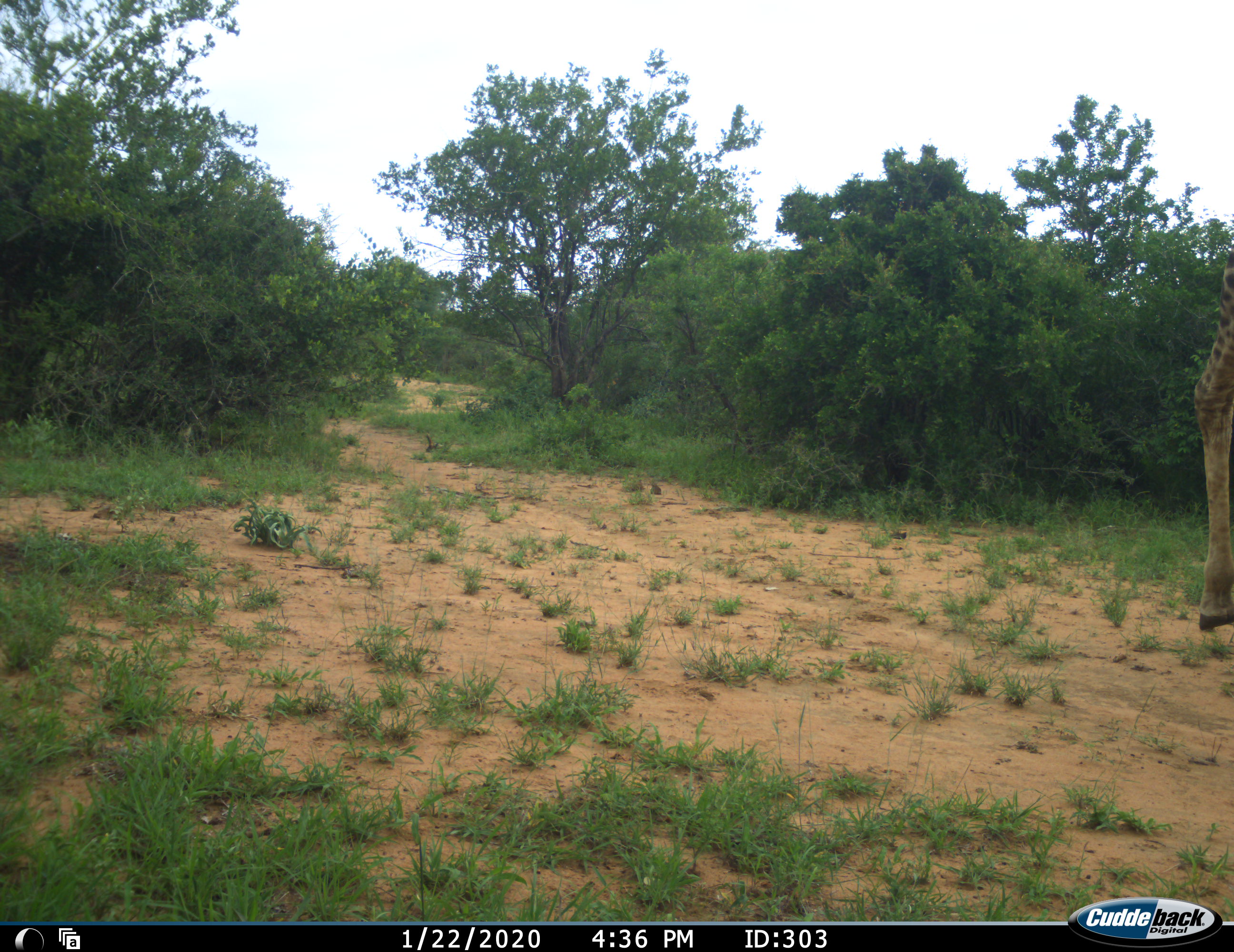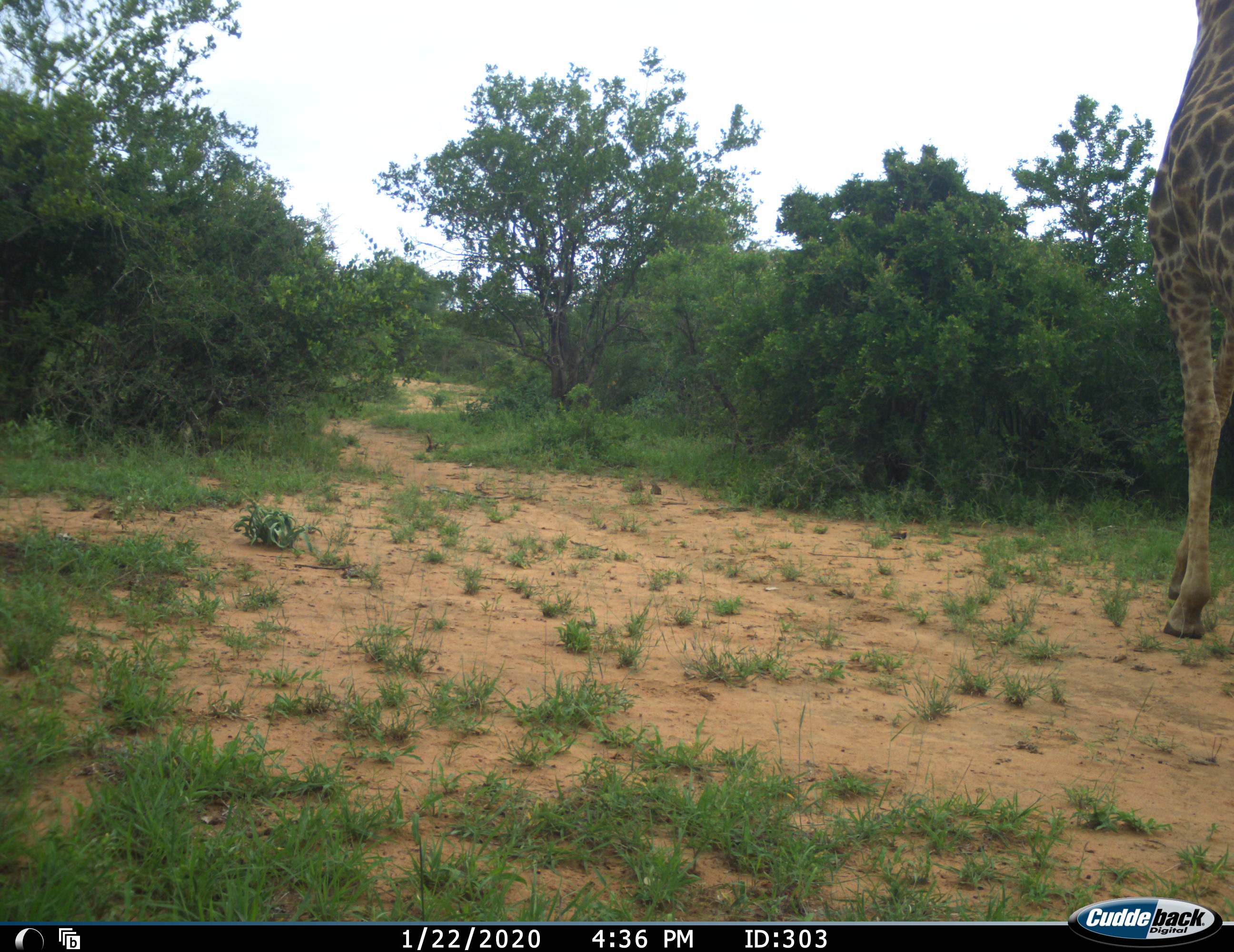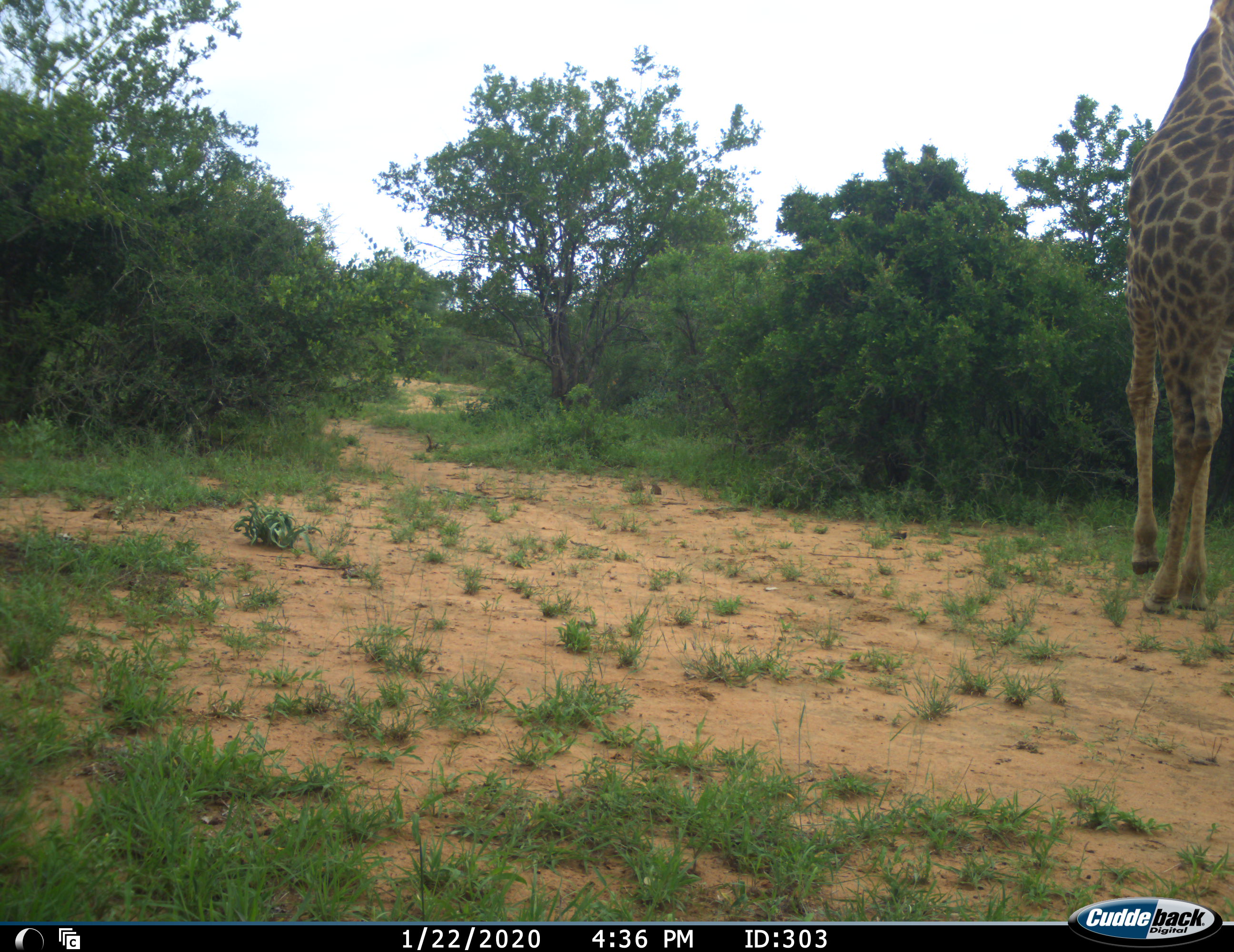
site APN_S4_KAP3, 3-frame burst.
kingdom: Animalia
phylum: Chordata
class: Mammalia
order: Artiodactyla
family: Giraffidae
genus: Giraffa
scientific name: Giraffa camelopardalis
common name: giraffe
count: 1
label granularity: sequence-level